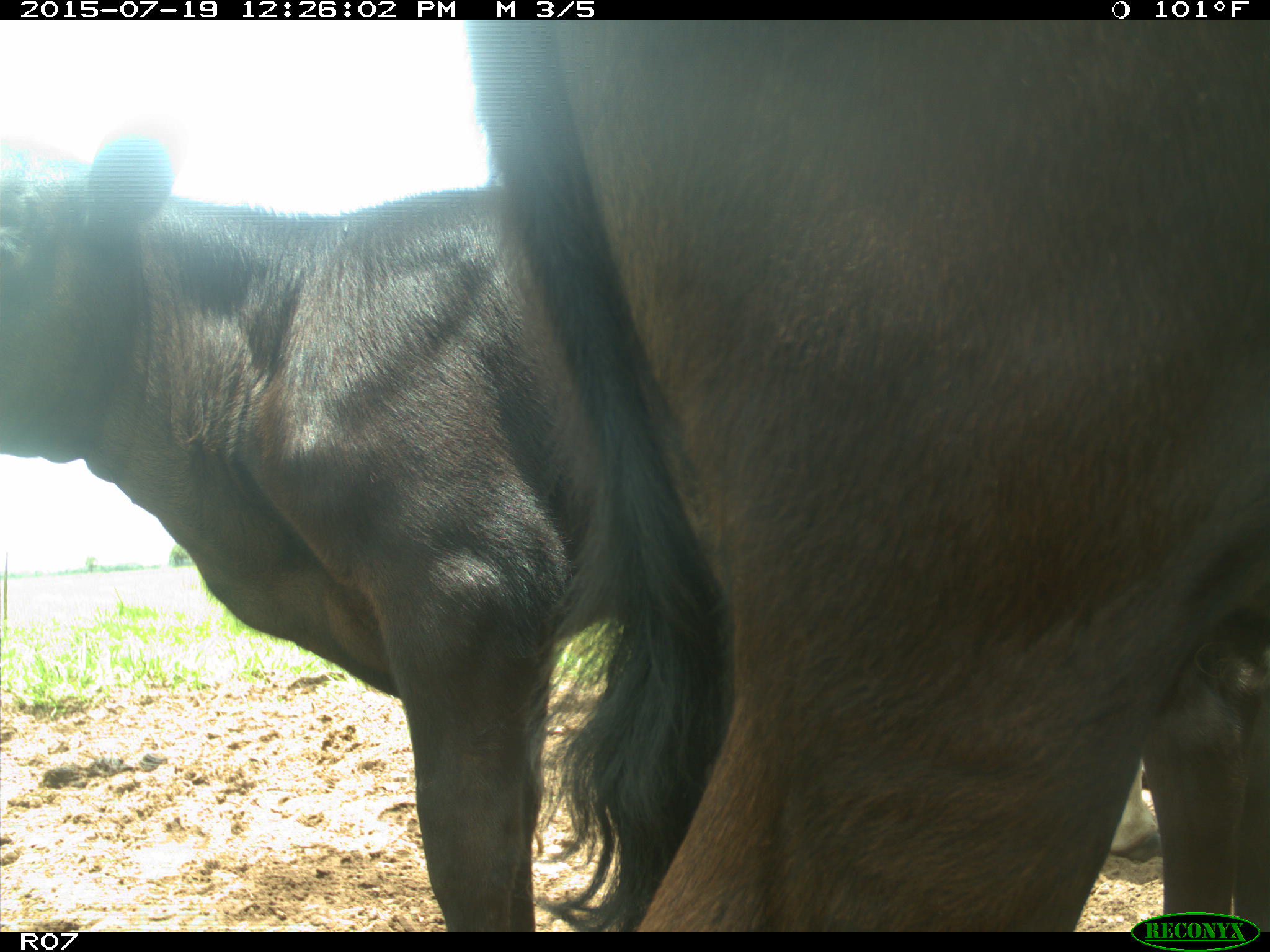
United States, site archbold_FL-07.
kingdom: Animalia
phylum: Chordata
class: Mammalia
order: Artiodactyla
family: Bovidae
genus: Bos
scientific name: Bos taurus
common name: domestic cow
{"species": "Bos taurus (domestic cow)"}